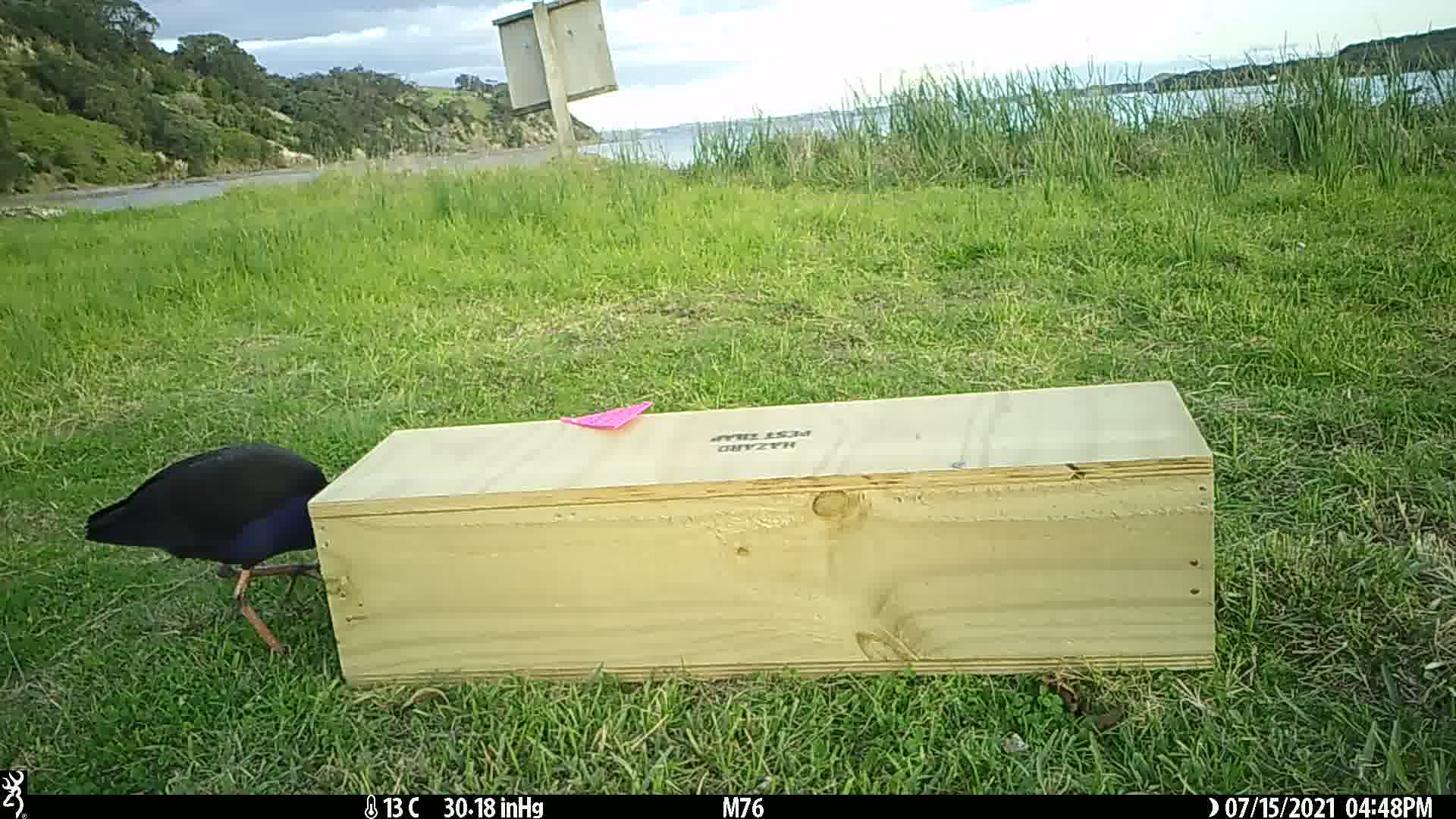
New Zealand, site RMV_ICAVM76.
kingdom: Animalia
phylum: Chordata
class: Aves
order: Gruiformes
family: Rallidae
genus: Porphyrio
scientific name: Porphyrio melanotus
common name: australasian swamphen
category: pukeko